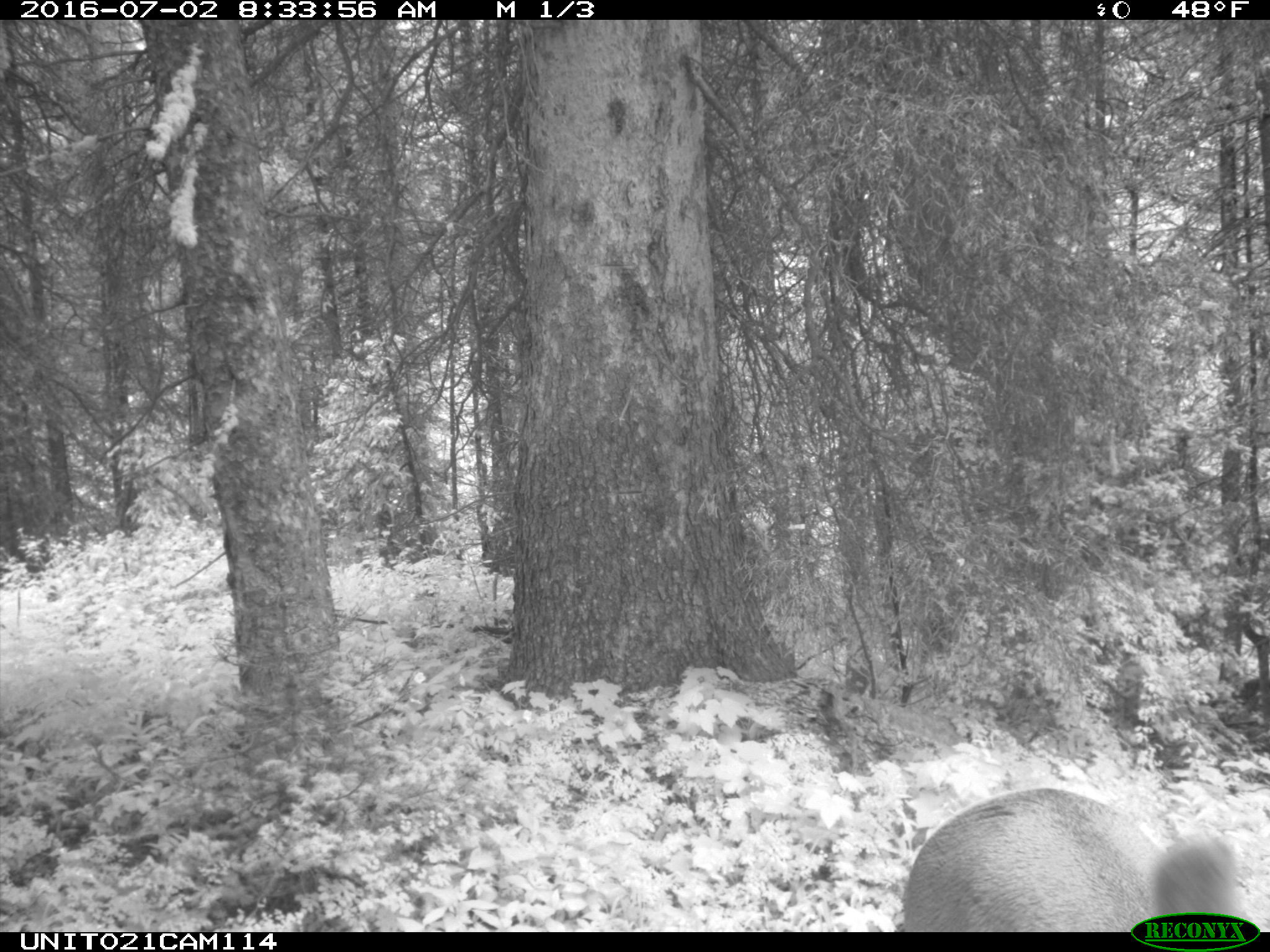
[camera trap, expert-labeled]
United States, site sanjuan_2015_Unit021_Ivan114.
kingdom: Animalia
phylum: Chordata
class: Mammalia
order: Artiodactyla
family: Cervidae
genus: Cervus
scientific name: Cervus elaphus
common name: red deer